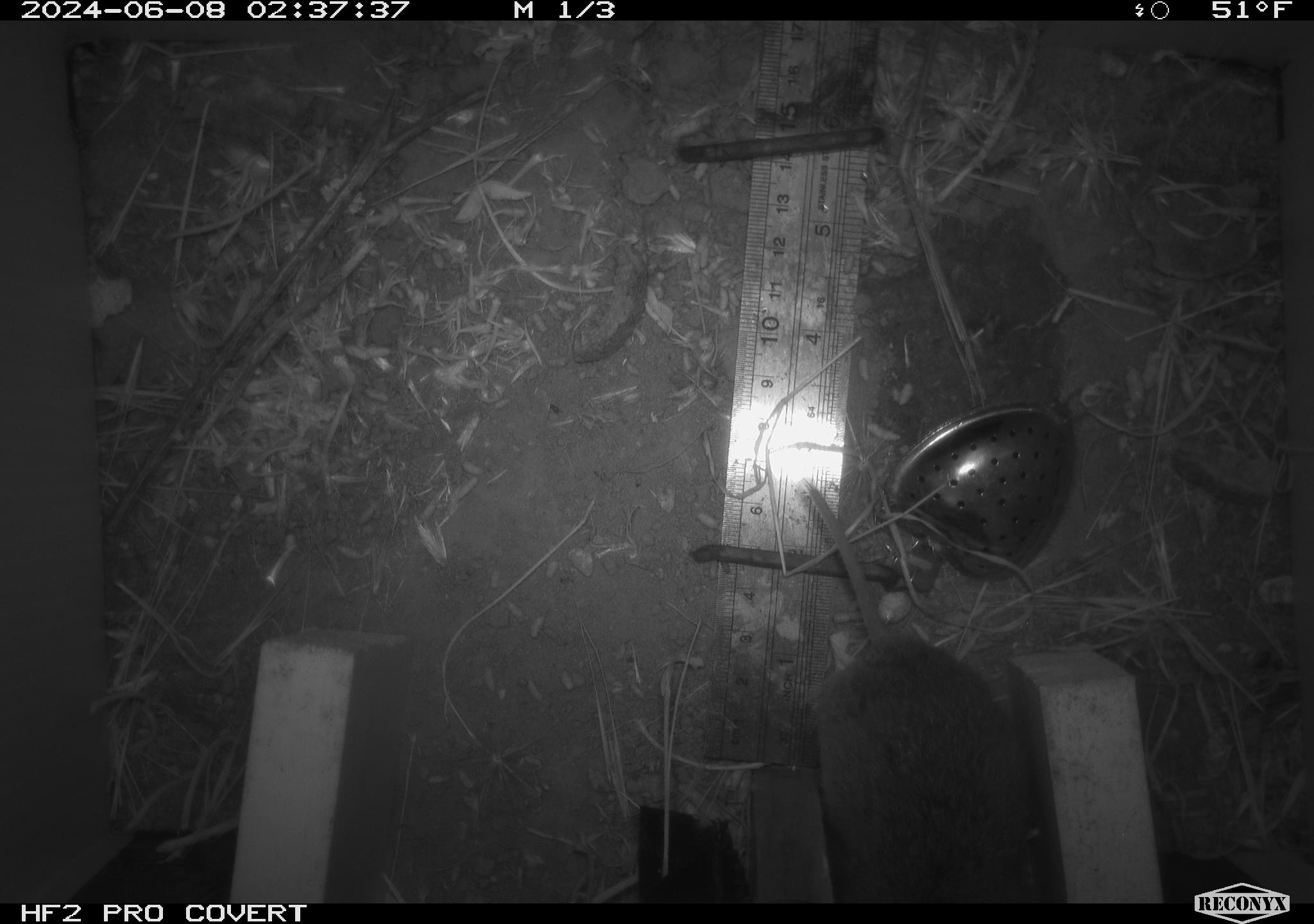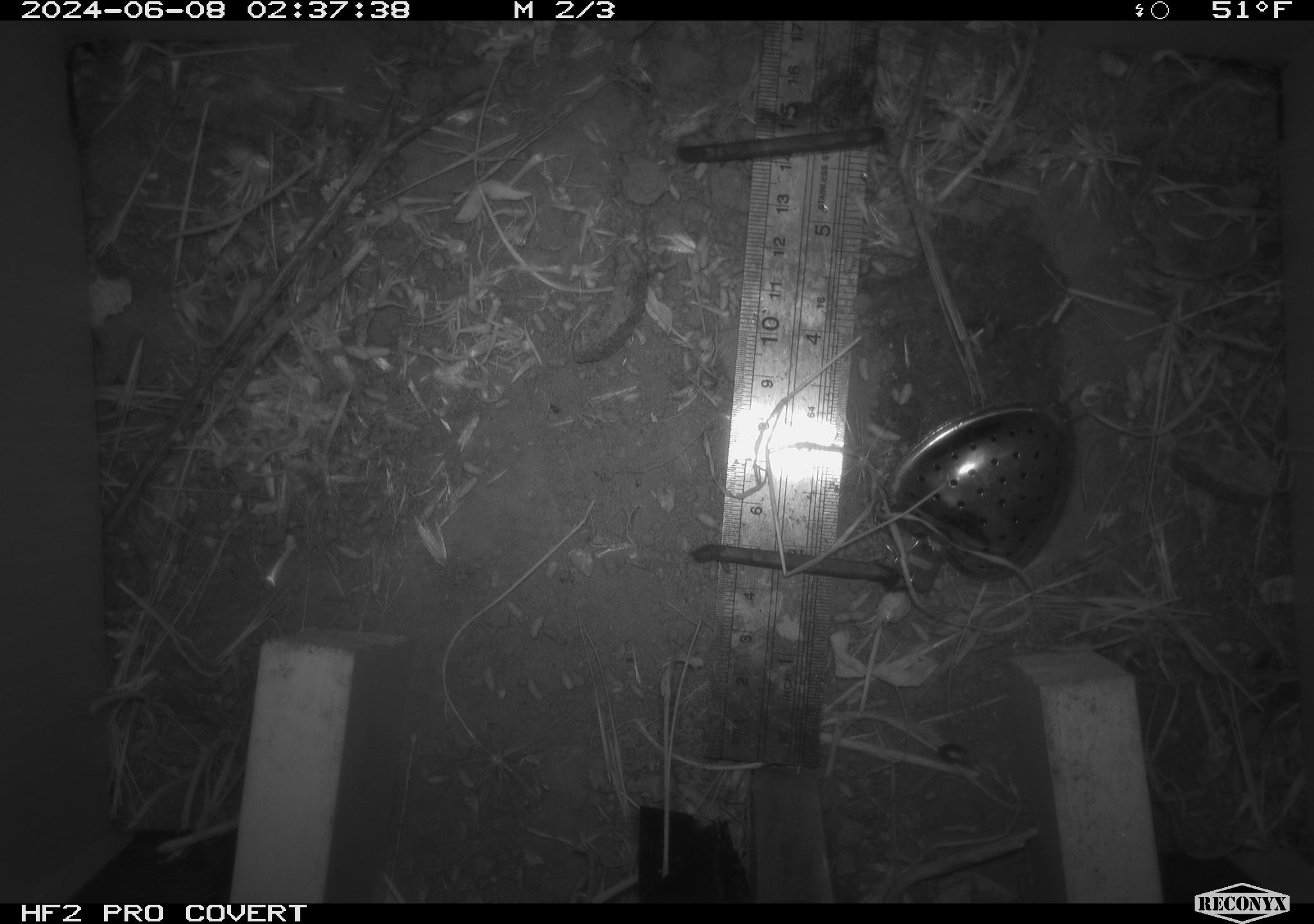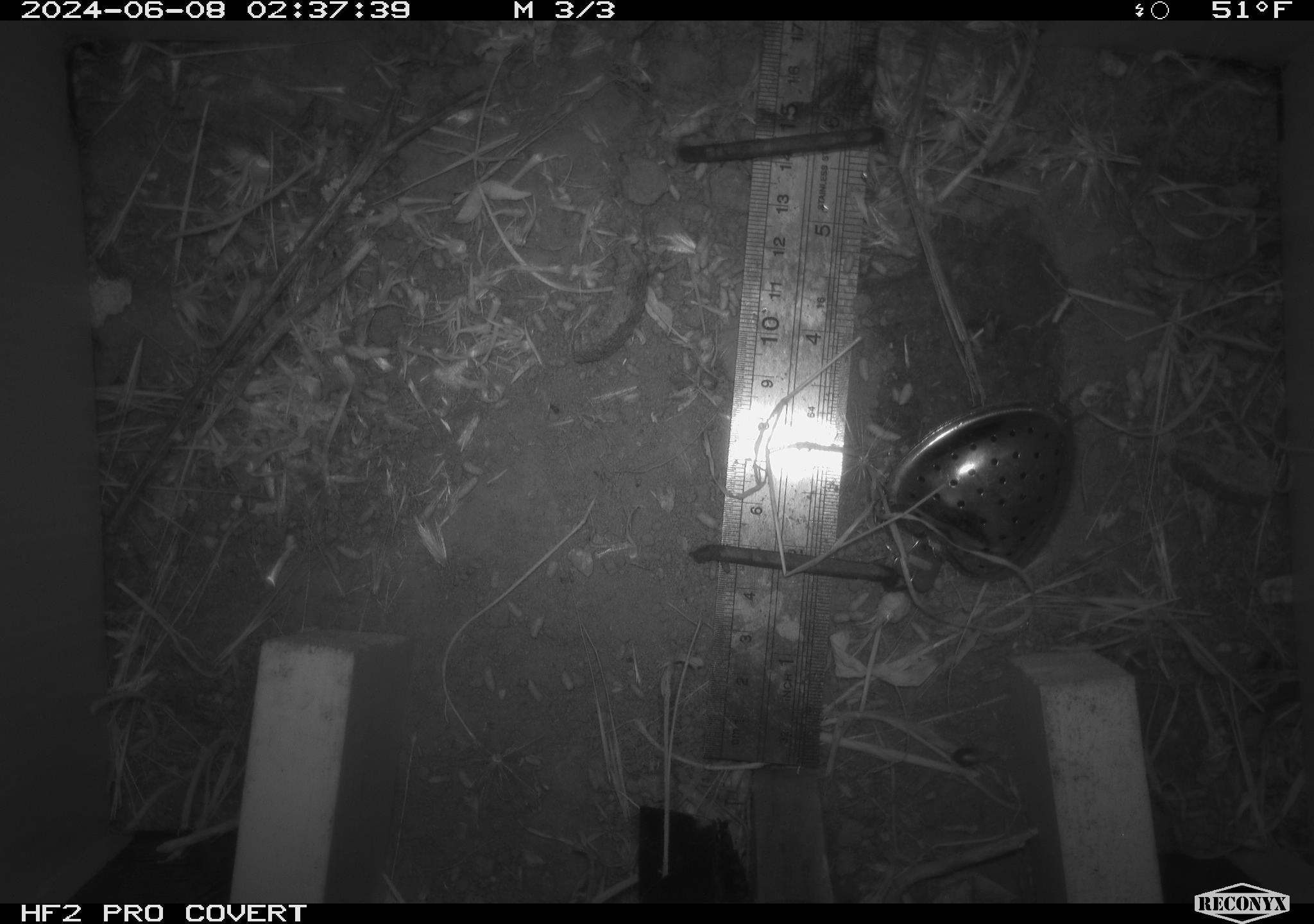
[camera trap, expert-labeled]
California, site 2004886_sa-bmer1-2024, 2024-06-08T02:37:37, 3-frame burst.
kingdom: Animalia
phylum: Chordata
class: Mammalia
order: Rodentia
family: Cricetidae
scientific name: Arvicolinae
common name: voles, lemmings, and muskrats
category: arvicolinae subfamily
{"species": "arvicolinae subfamily (voles, lemmings, and muskrats) (Arvicolinae)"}